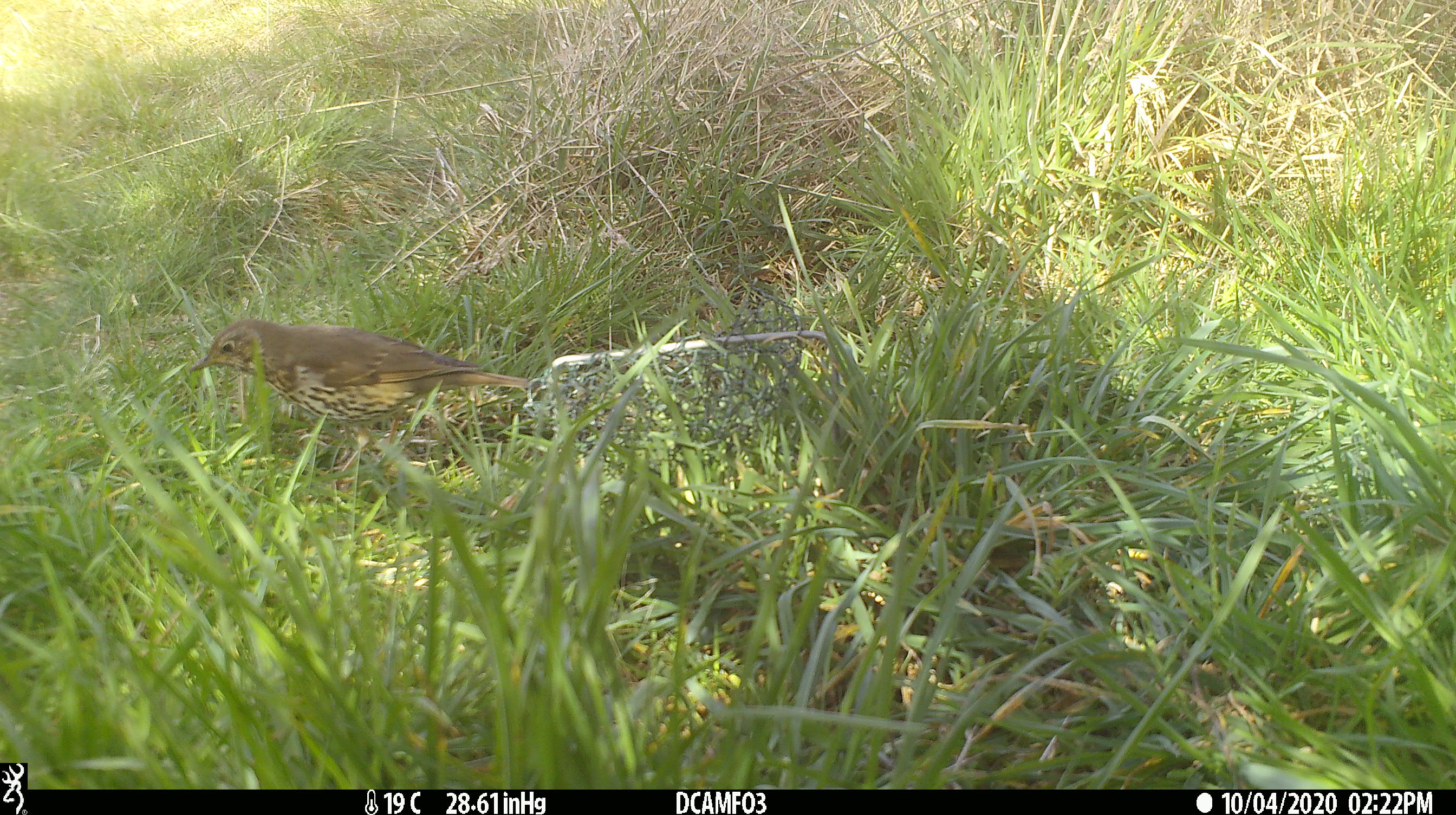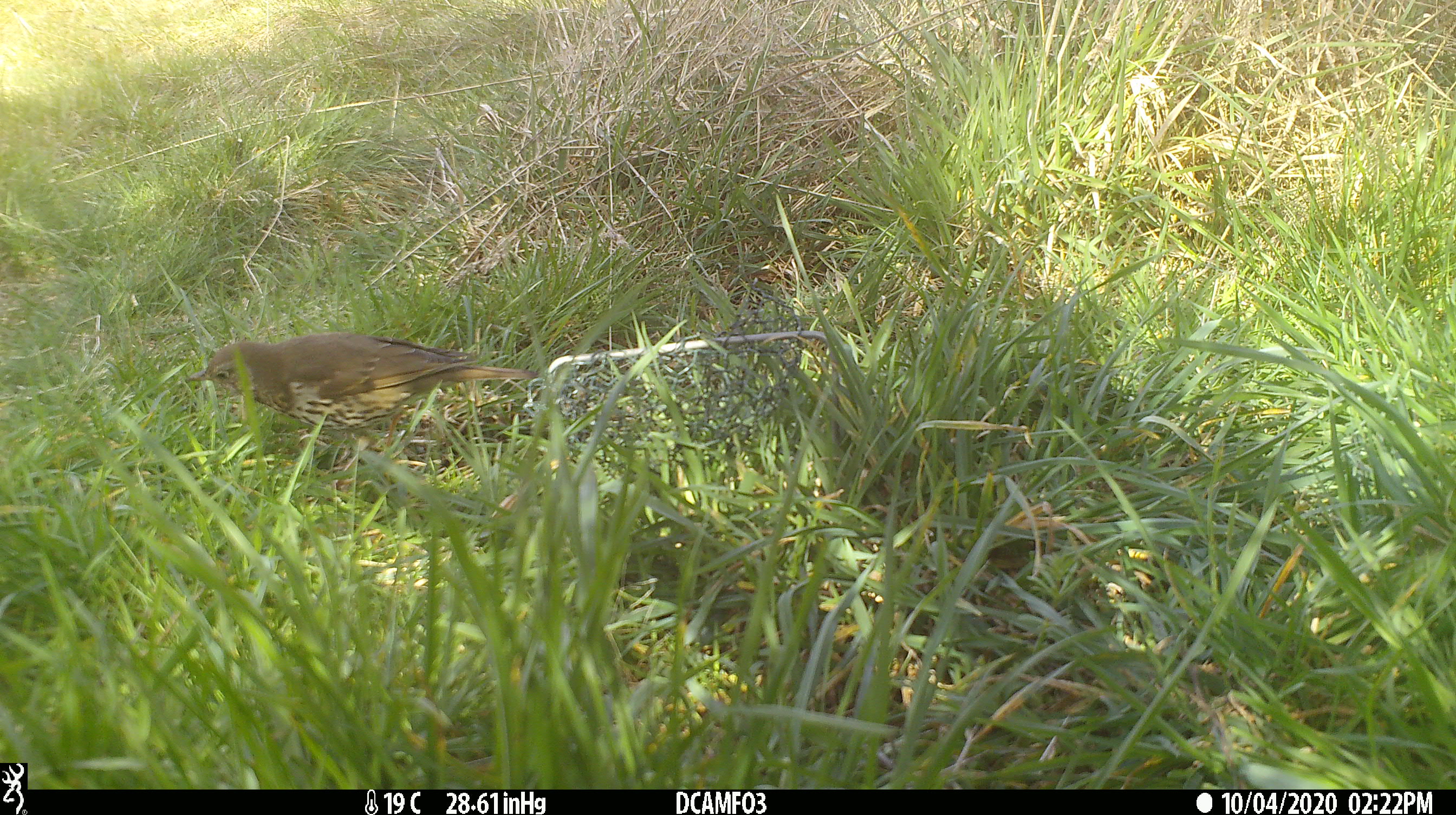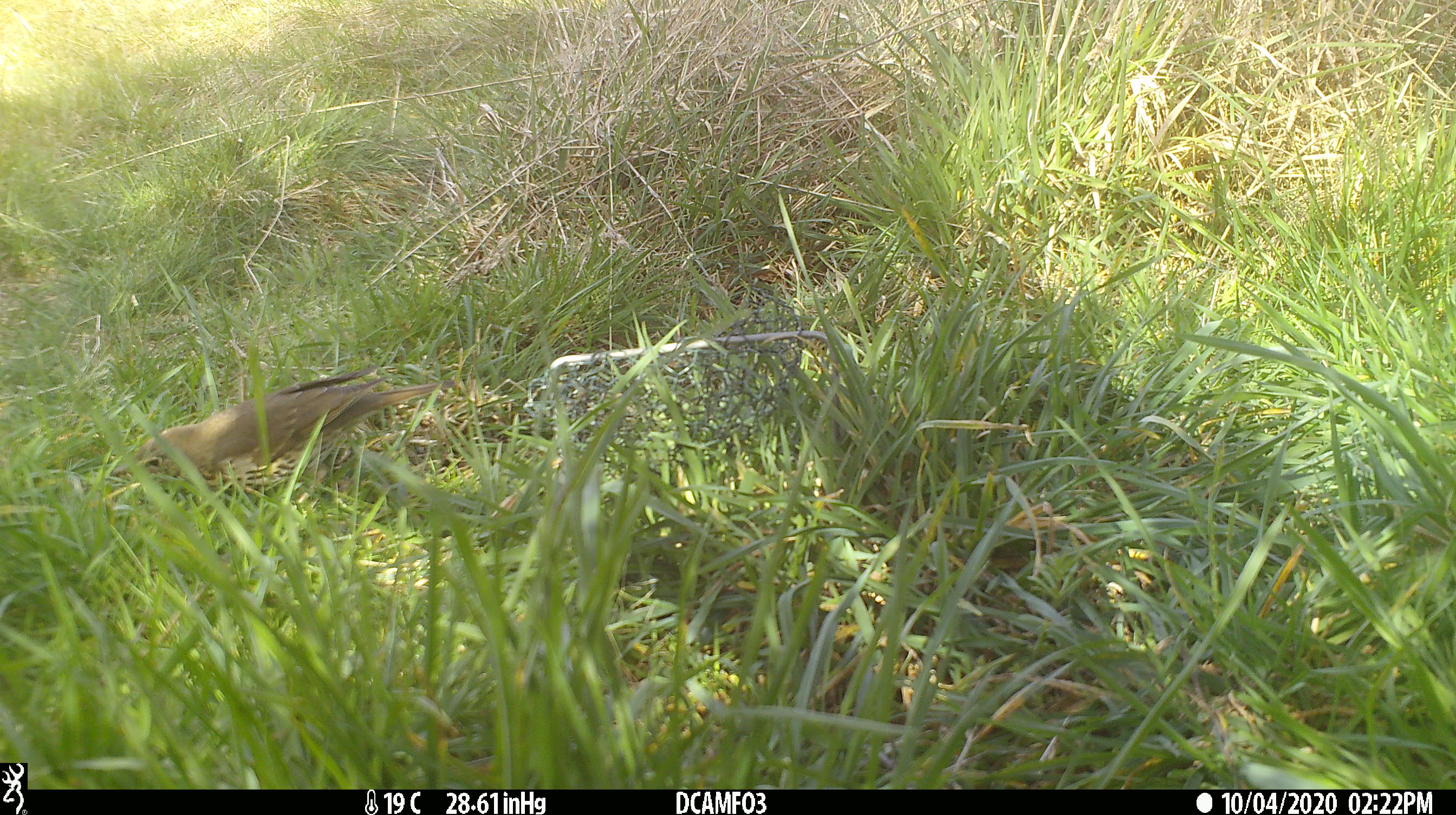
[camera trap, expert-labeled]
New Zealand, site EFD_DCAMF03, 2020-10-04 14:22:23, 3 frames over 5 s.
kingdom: Animalia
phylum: Chordata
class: Aves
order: Passeriformes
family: Turdidae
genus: Turdus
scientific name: Turdus philomelos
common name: song thrush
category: thrush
Thrush (song thrush) (Turdus philomelos).